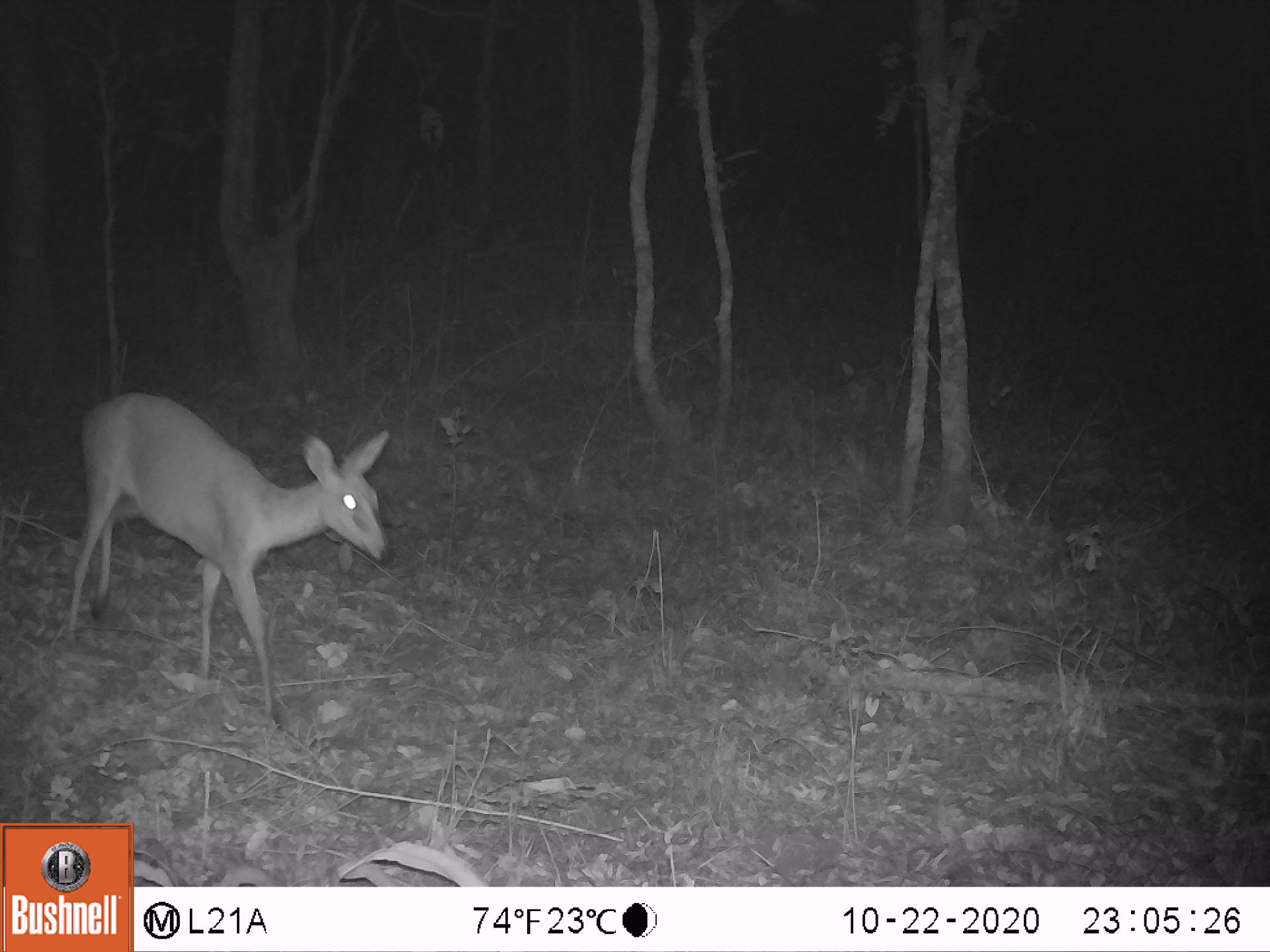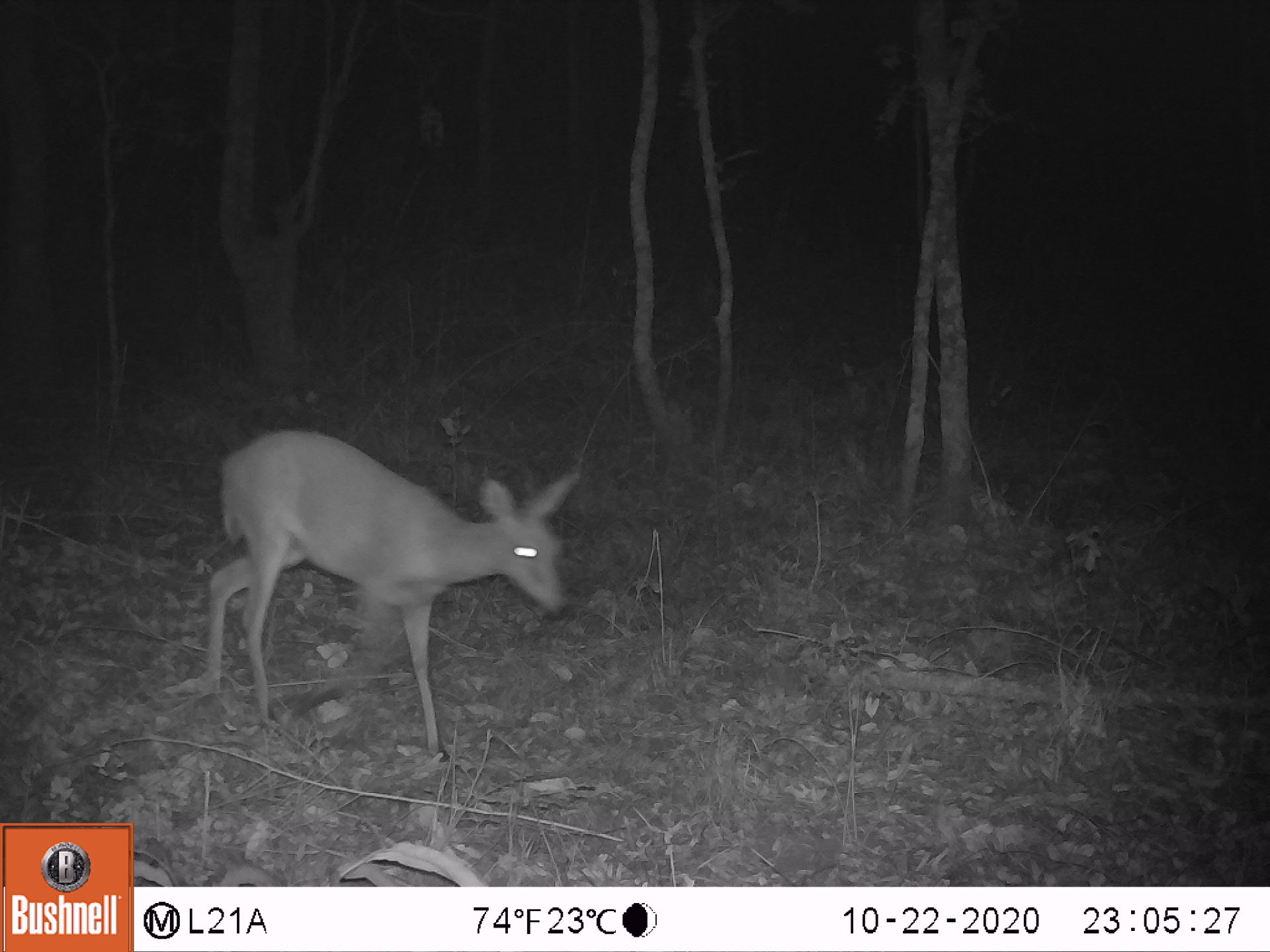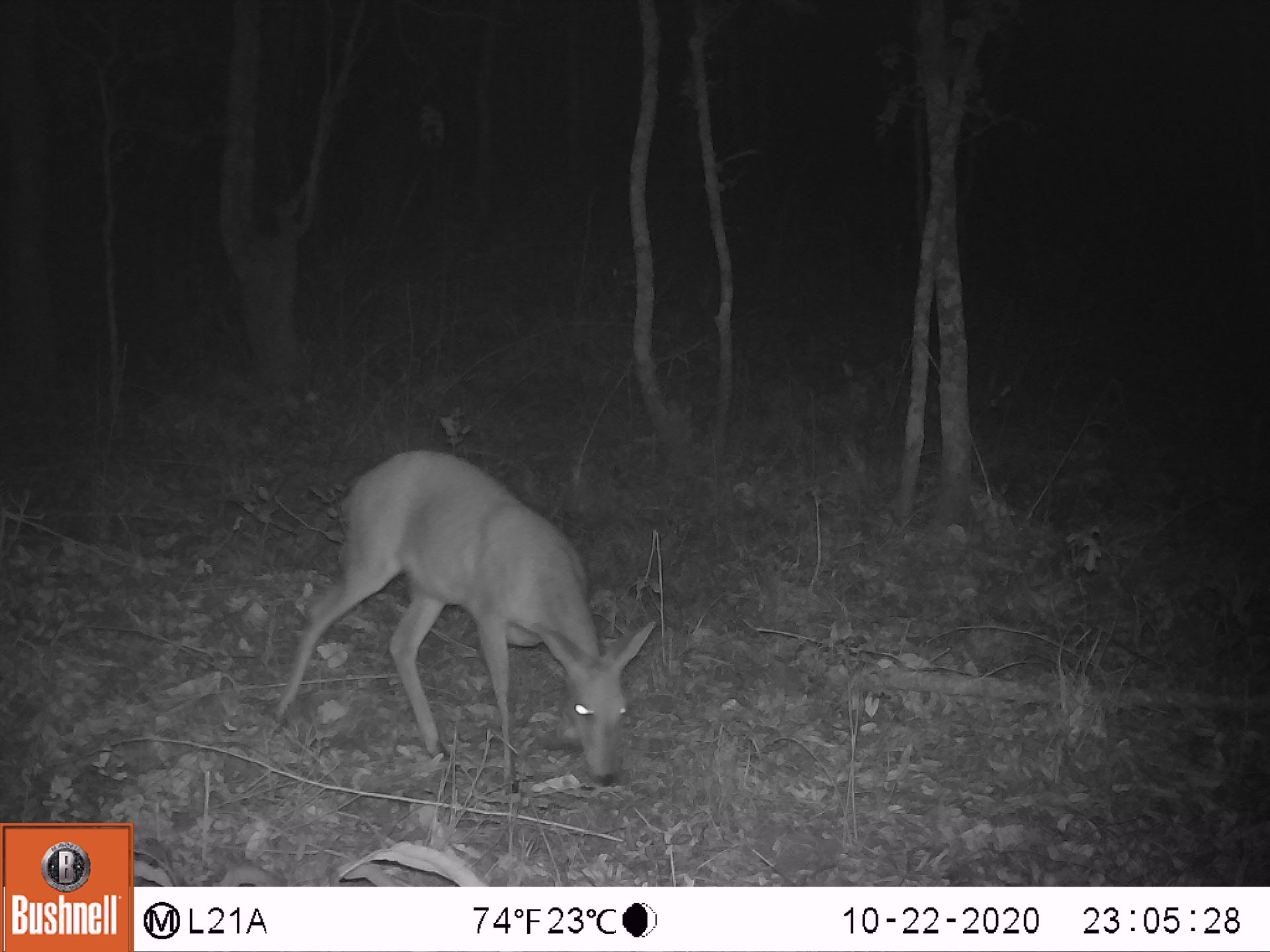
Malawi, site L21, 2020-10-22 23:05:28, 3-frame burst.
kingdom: Animalia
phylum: Chordata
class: Mammalia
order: Artiodactyla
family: Bovidae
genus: Sylvicapra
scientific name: Sylvicapra grimmia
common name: common duiker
Common duiker (Sylvicapra grimmia), count 1.